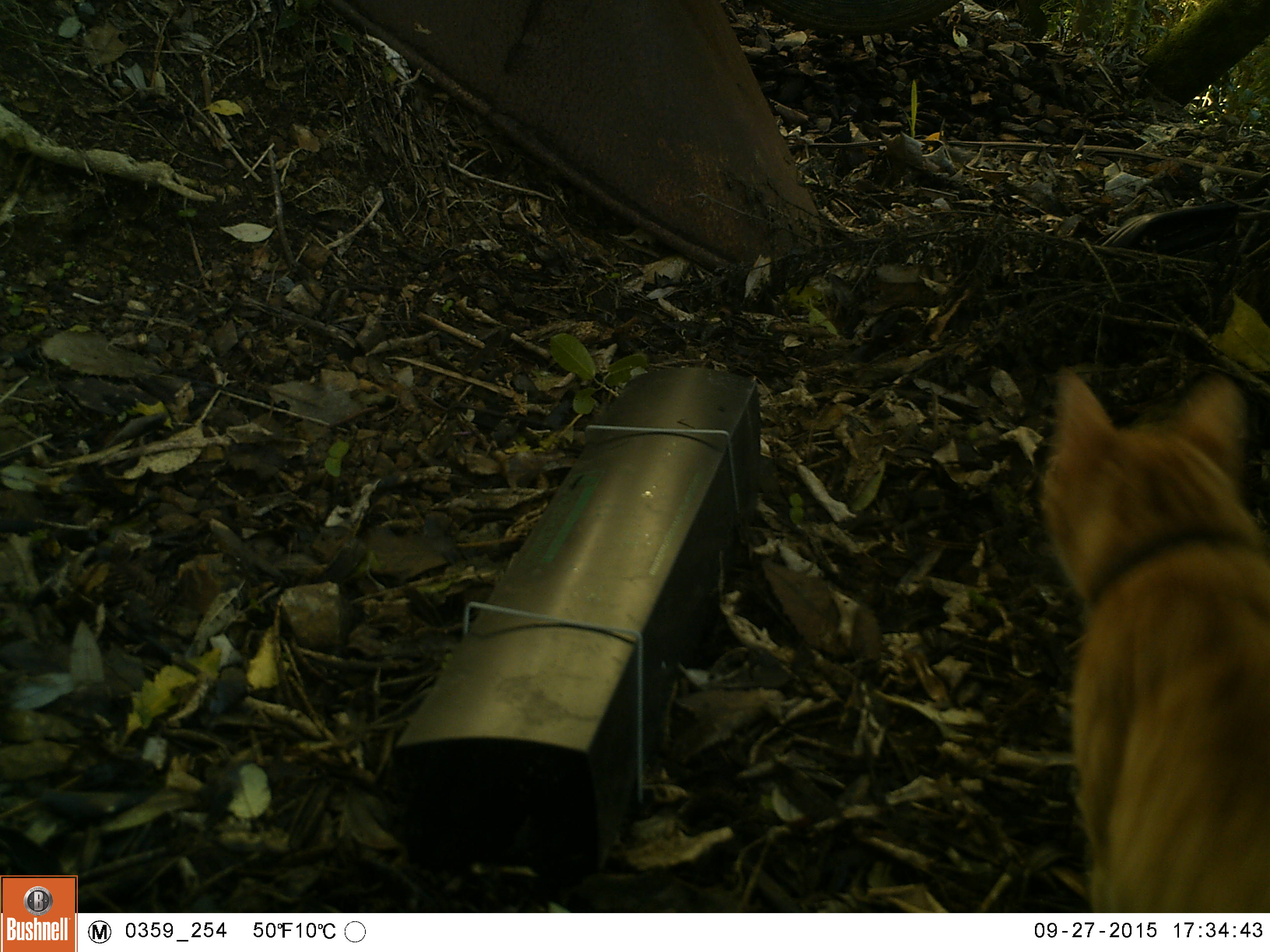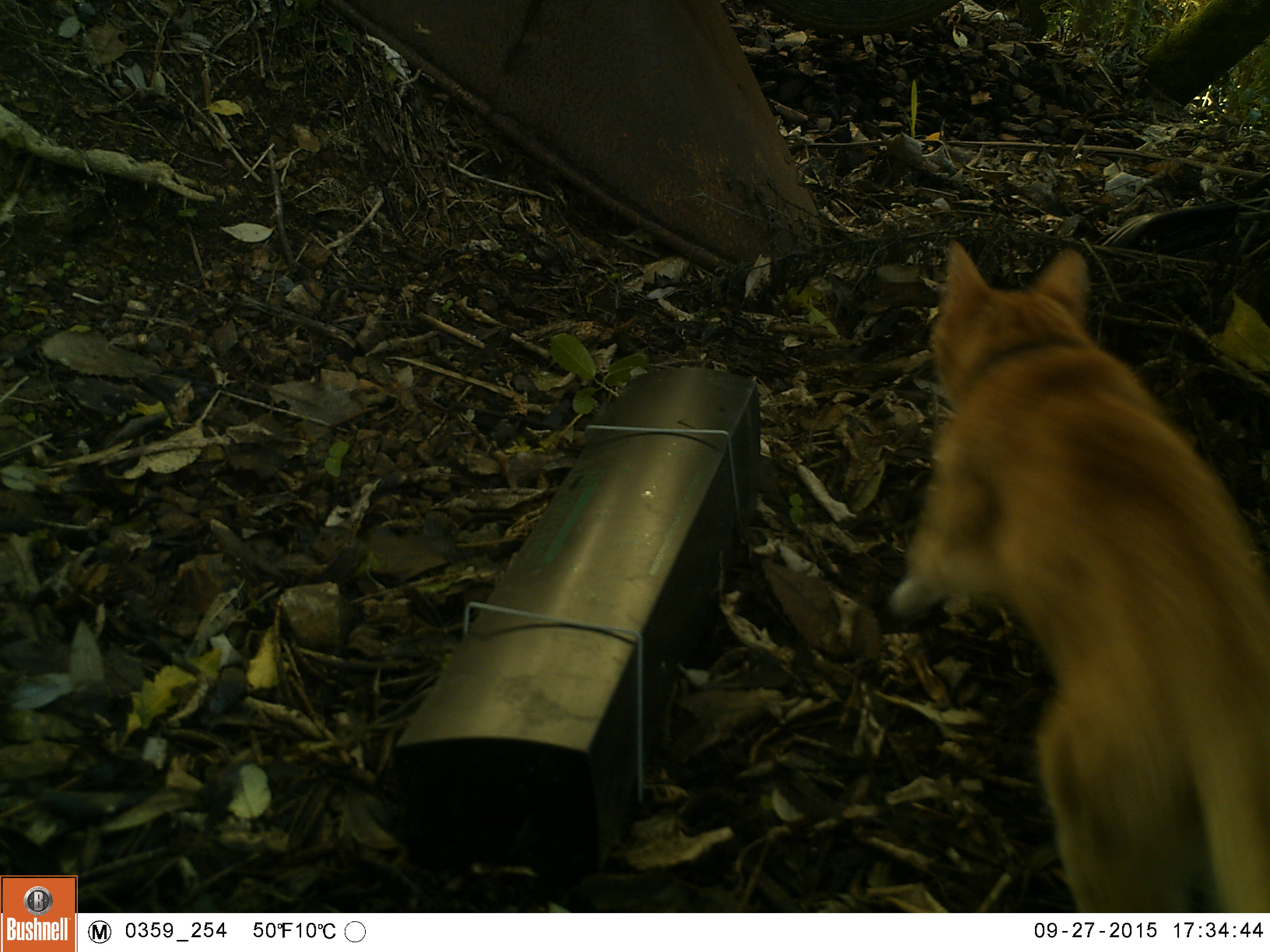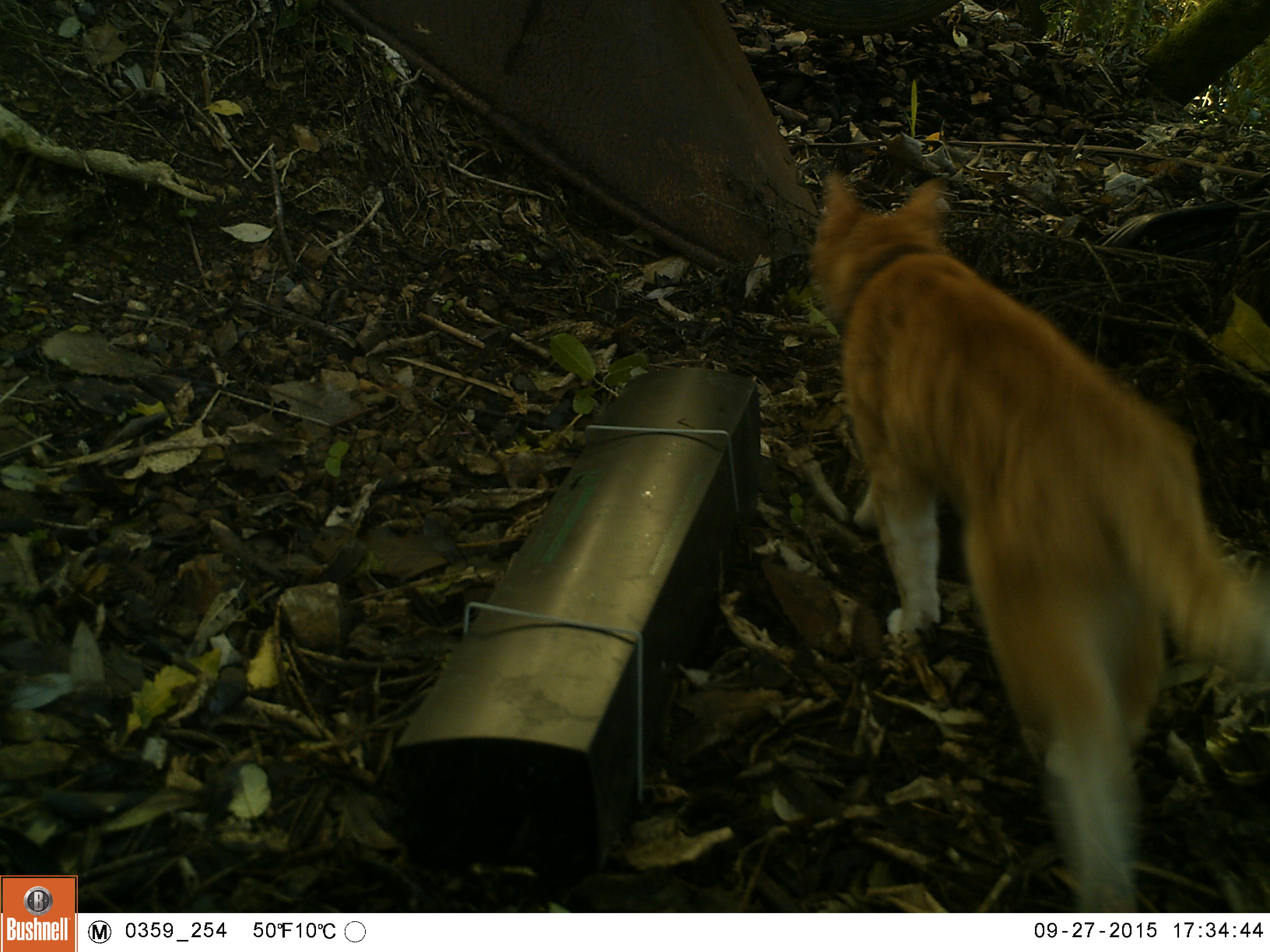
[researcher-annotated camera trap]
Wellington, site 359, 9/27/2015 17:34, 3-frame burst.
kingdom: Animalia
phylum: Chordata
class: Mammalia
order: Carnivora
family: Felidae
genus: Felis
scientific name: Felis catus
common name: cat